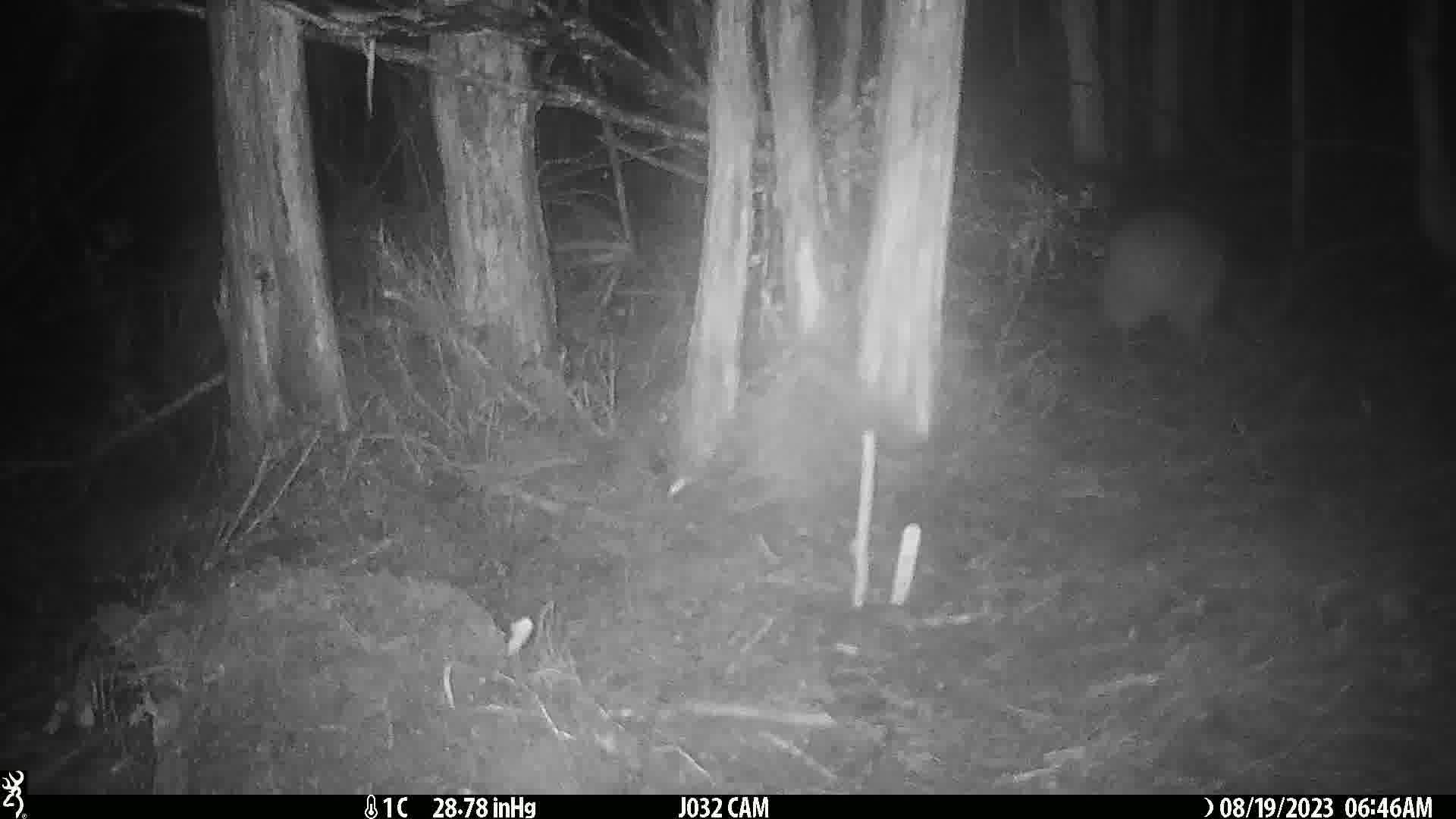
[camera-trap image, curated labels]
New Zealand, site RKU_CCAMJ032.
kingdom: Animalia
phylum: Chordata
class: Aves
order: Apterygiformes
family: Apterygidae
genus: Apteryx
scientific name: Apteryx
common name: kiwi